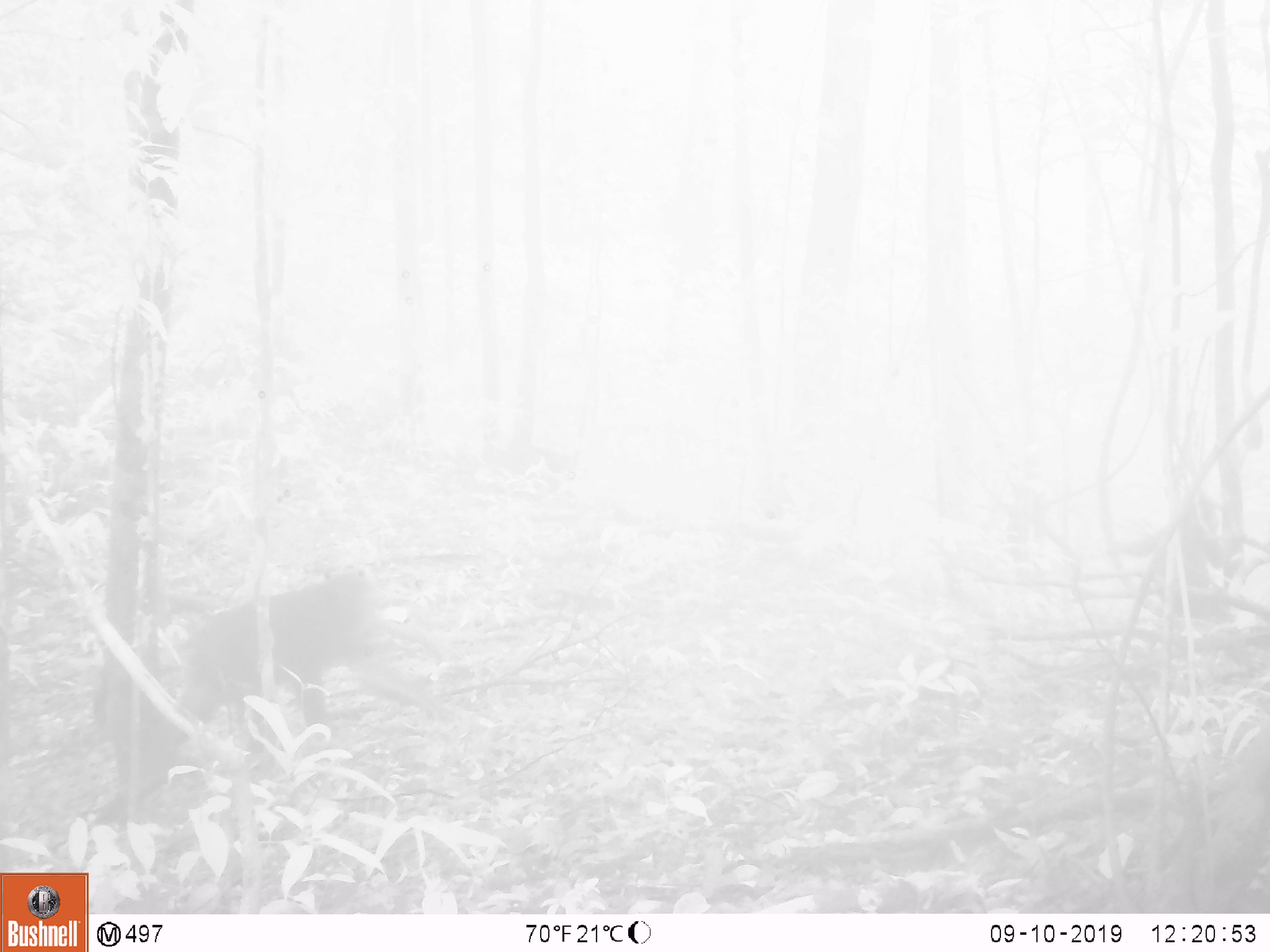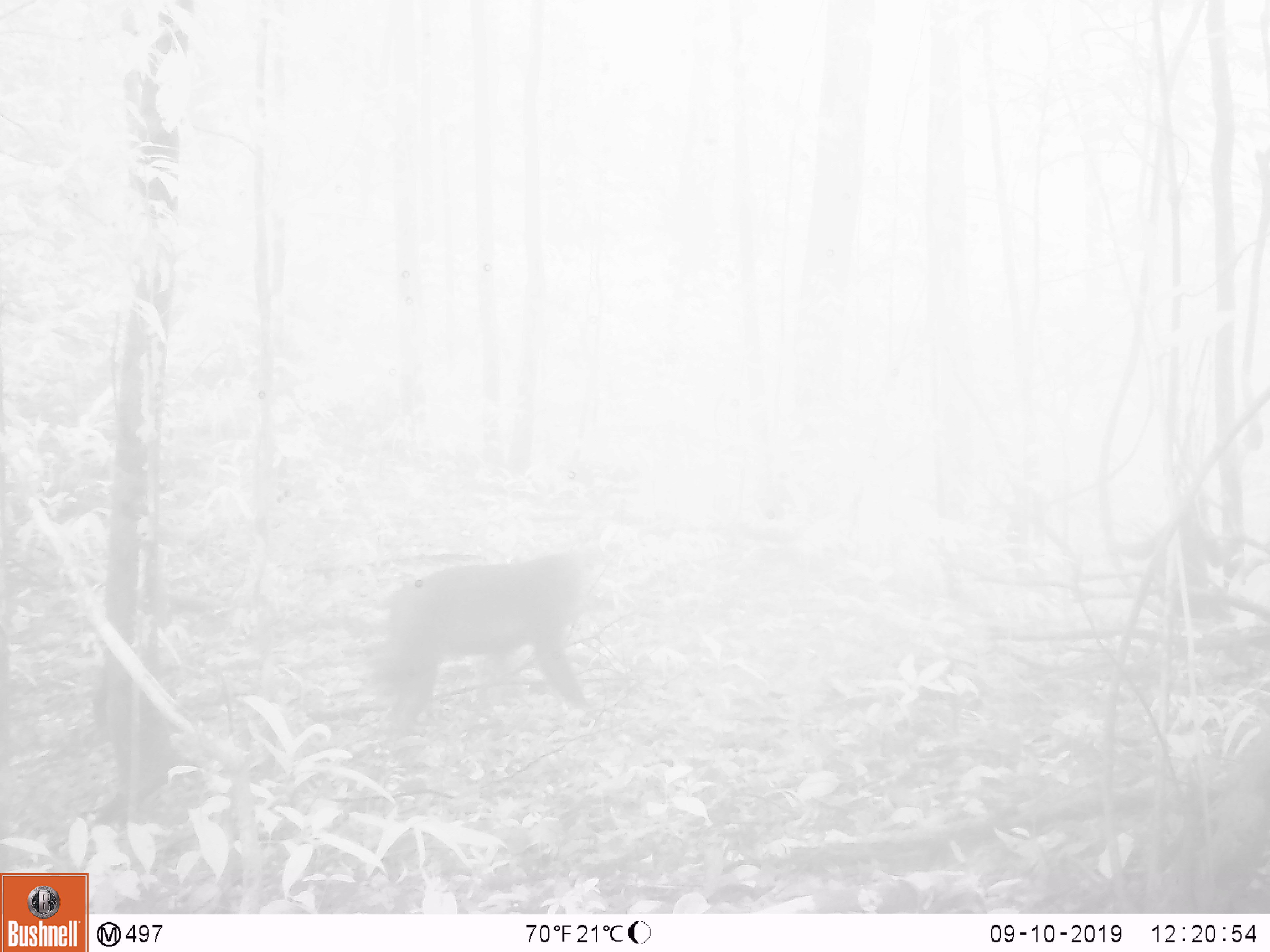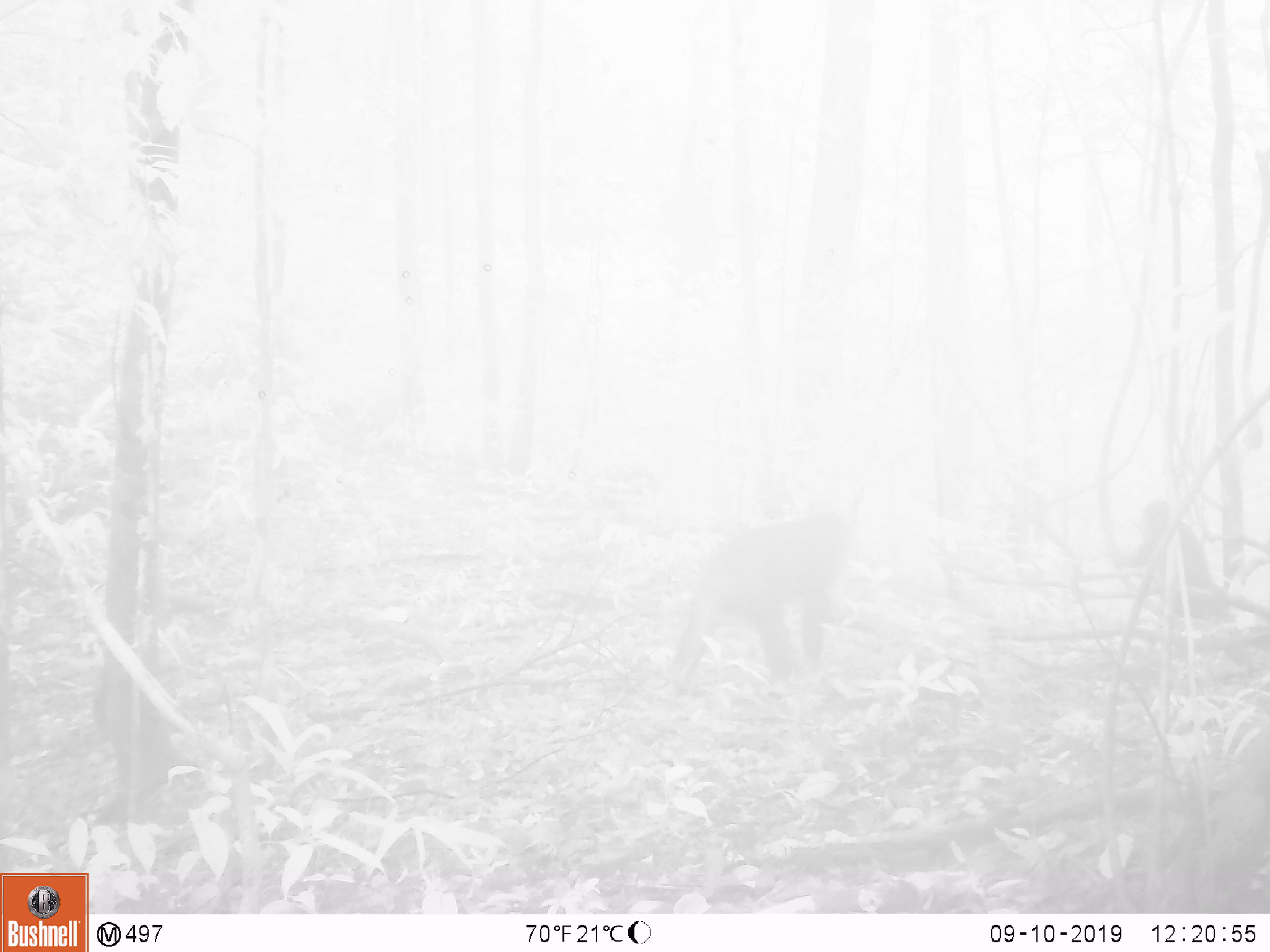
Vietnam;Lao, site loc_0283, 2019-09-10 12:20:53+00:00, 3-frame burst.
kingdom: Animalia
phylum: Chordata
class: Mammalia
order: Primates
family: Cercopithecidae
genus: Macaca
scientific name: Macaca arctoides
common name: stump-tailed macaque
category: stump tailed macaque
Stump tailed macaque (stump-tailed macaque) (Macaca arctoides). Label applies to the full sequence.